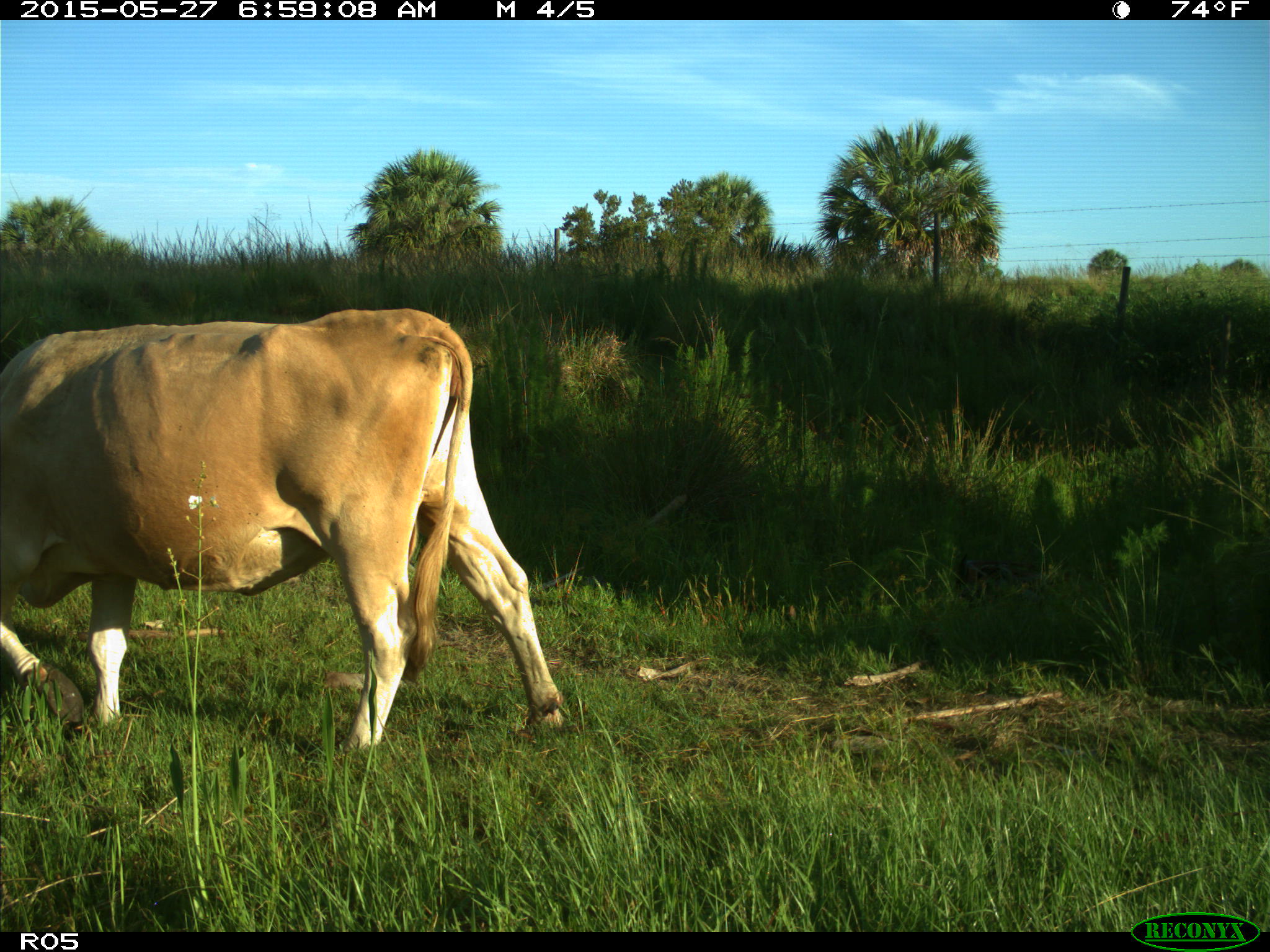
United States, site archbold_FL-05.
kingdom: Animalia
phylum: Chordata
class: Mammalia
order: Artiodactyla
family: Bovidae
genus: Bos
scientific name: Bos taurus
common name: domestic cow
Bos taurus (domestic cow).